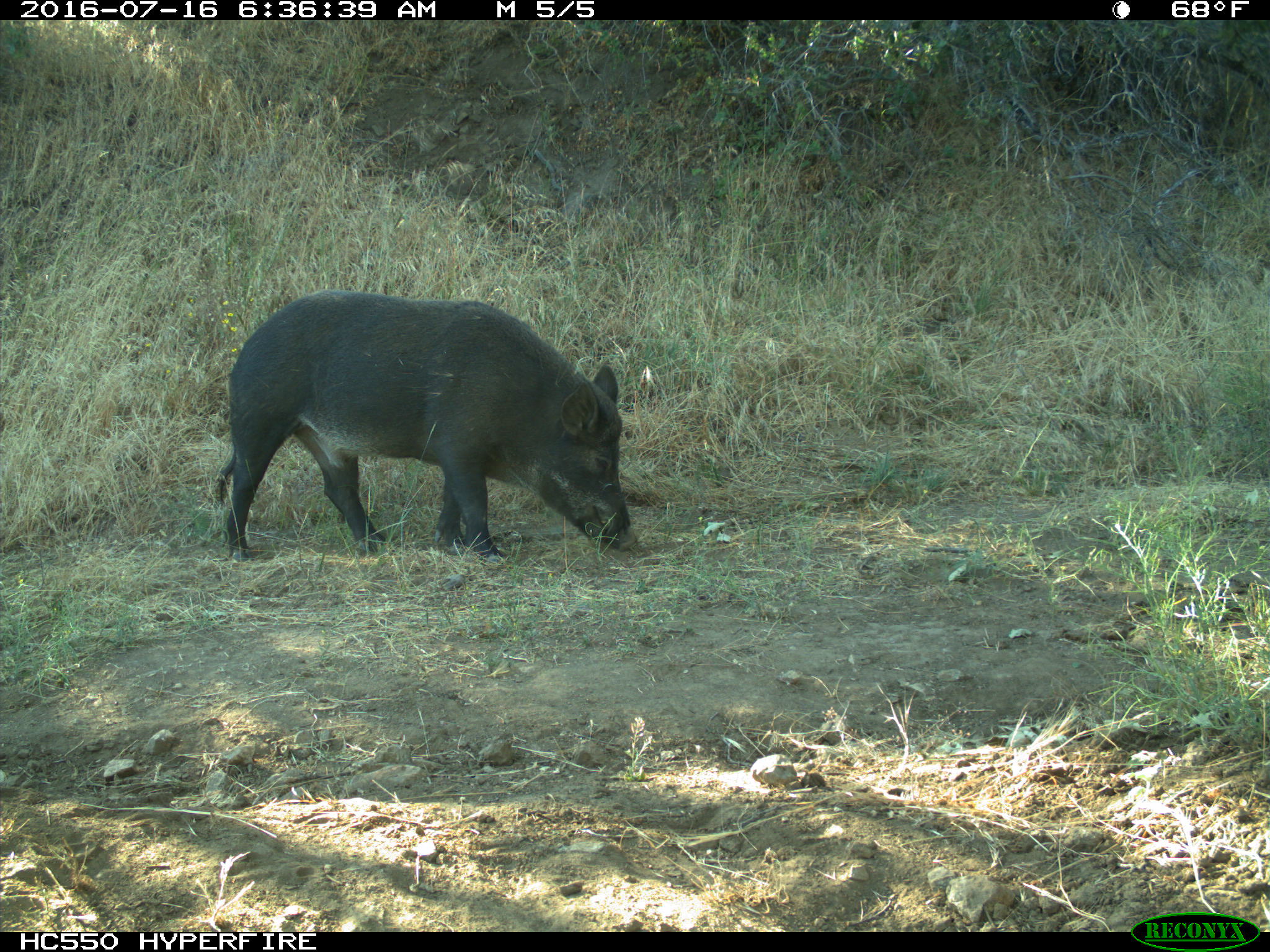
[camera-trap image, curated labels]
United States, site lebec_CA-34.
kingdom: Animalia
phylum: Chordata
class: Mammalia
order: Artiodactyla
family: Suidae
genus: Sus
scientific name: Sus scrofa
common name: wild boar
Sus scrofa (wild boar).